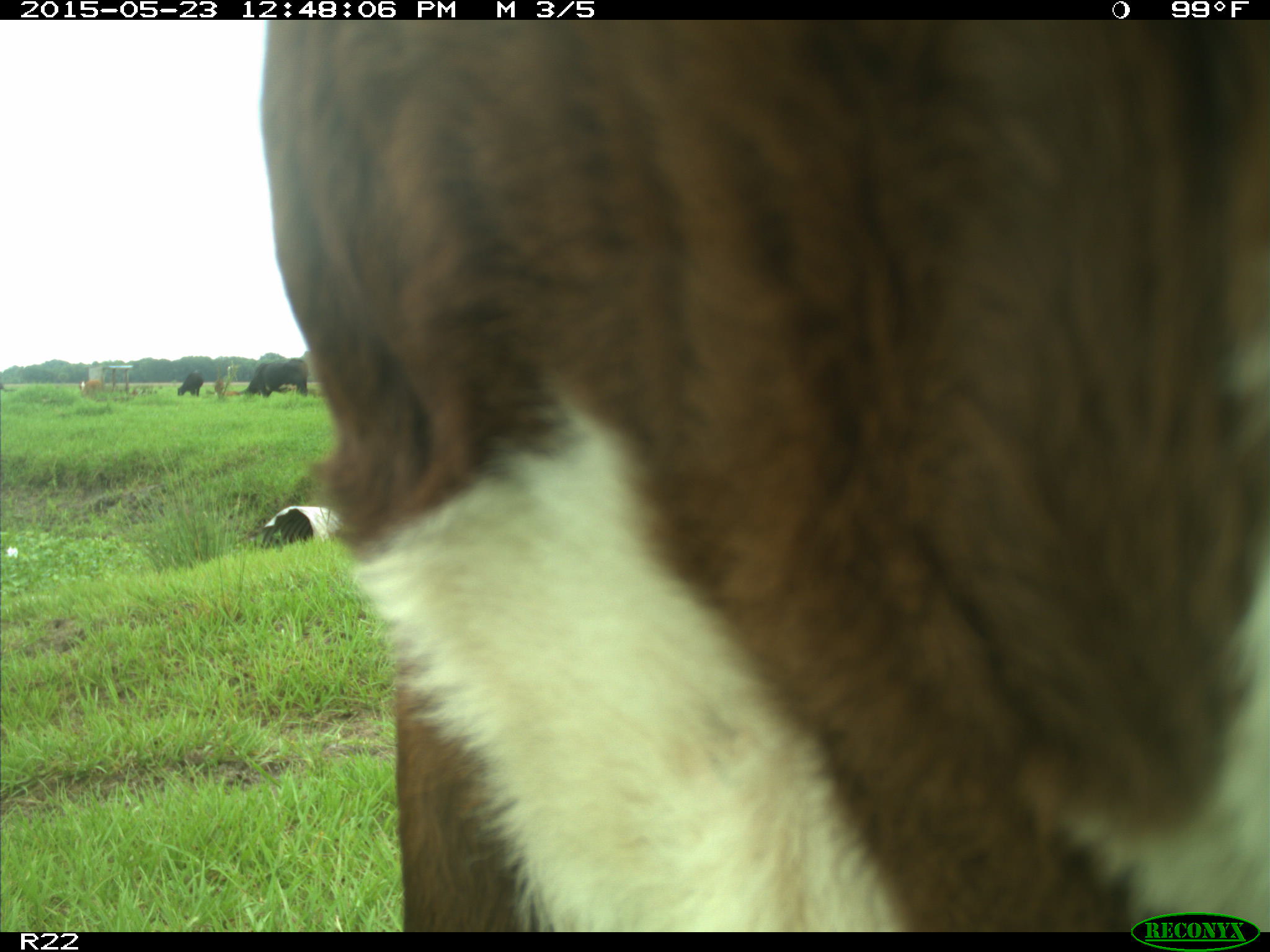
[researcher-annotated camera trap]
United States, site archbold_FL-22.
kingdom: Animalia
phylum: Chordata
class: Mammalia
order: Artiodactyla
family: Bovidae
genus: Bos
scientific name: Bos taurus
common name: domestic cow